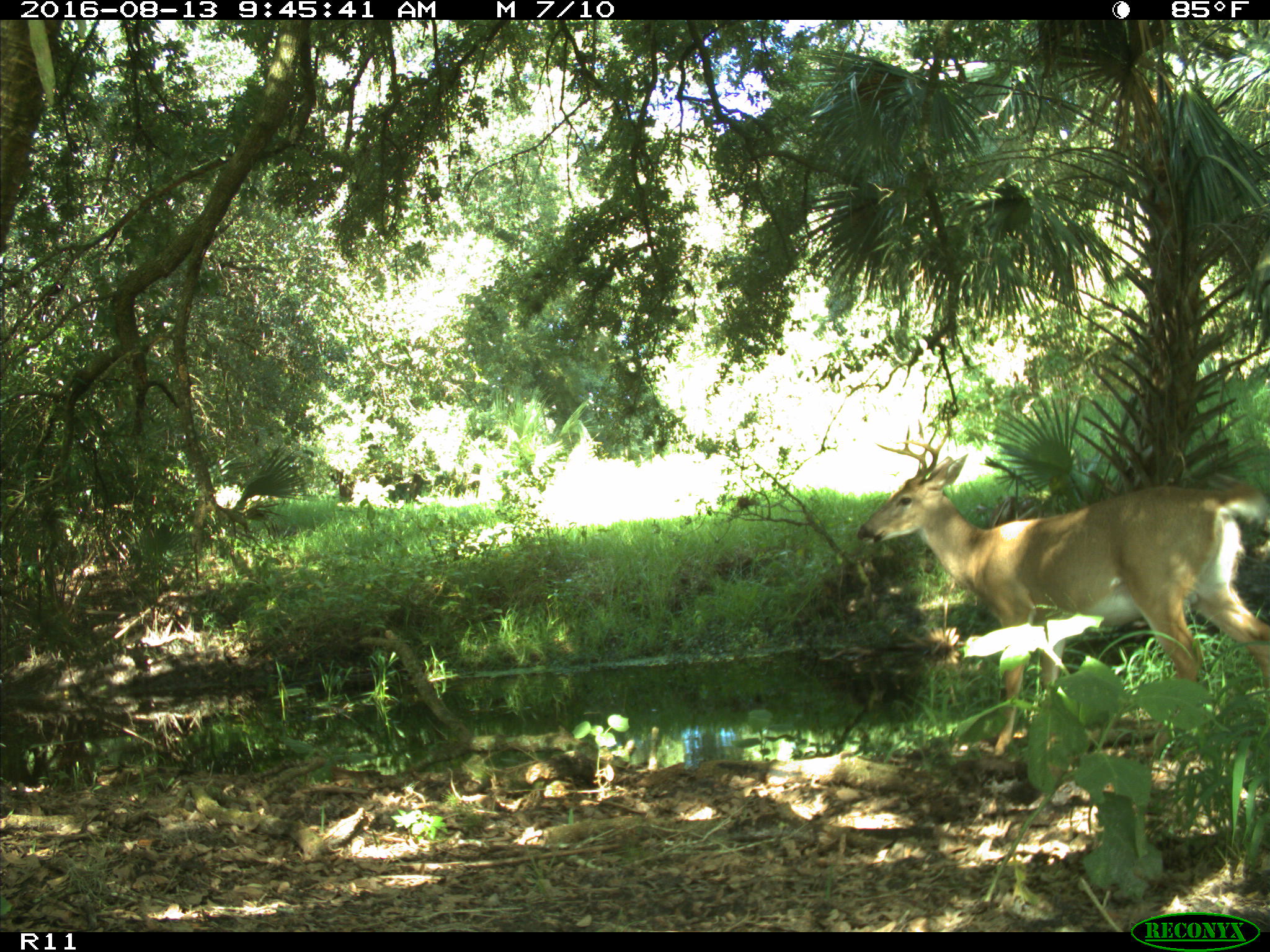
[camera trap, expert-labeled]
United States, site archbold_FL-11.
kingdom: Animalia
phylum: Chordata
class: Mammalia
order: Artiodactyla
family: Cervidae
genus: Odocoileus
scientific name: Odocoileus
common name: deer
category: unidentified deer